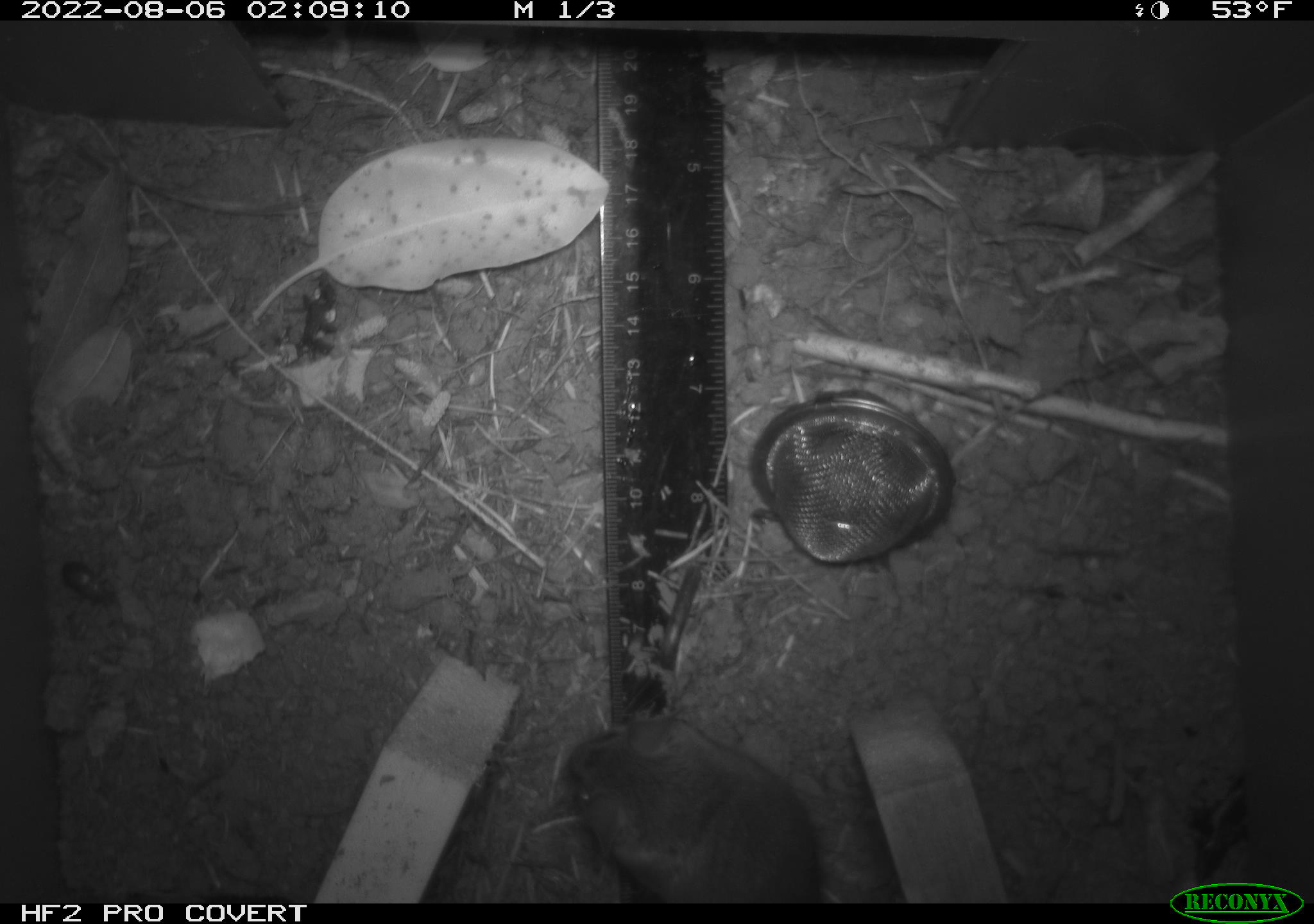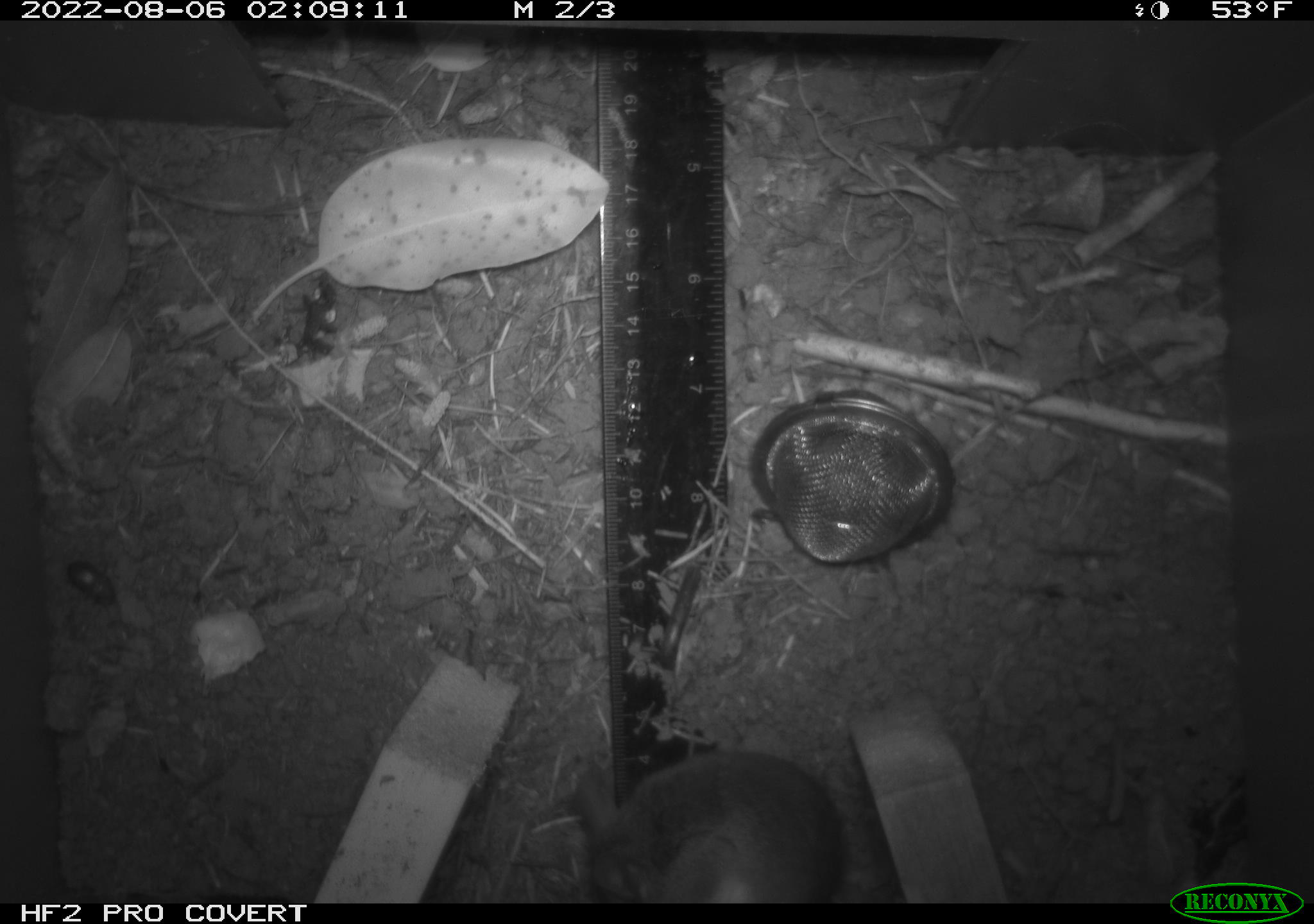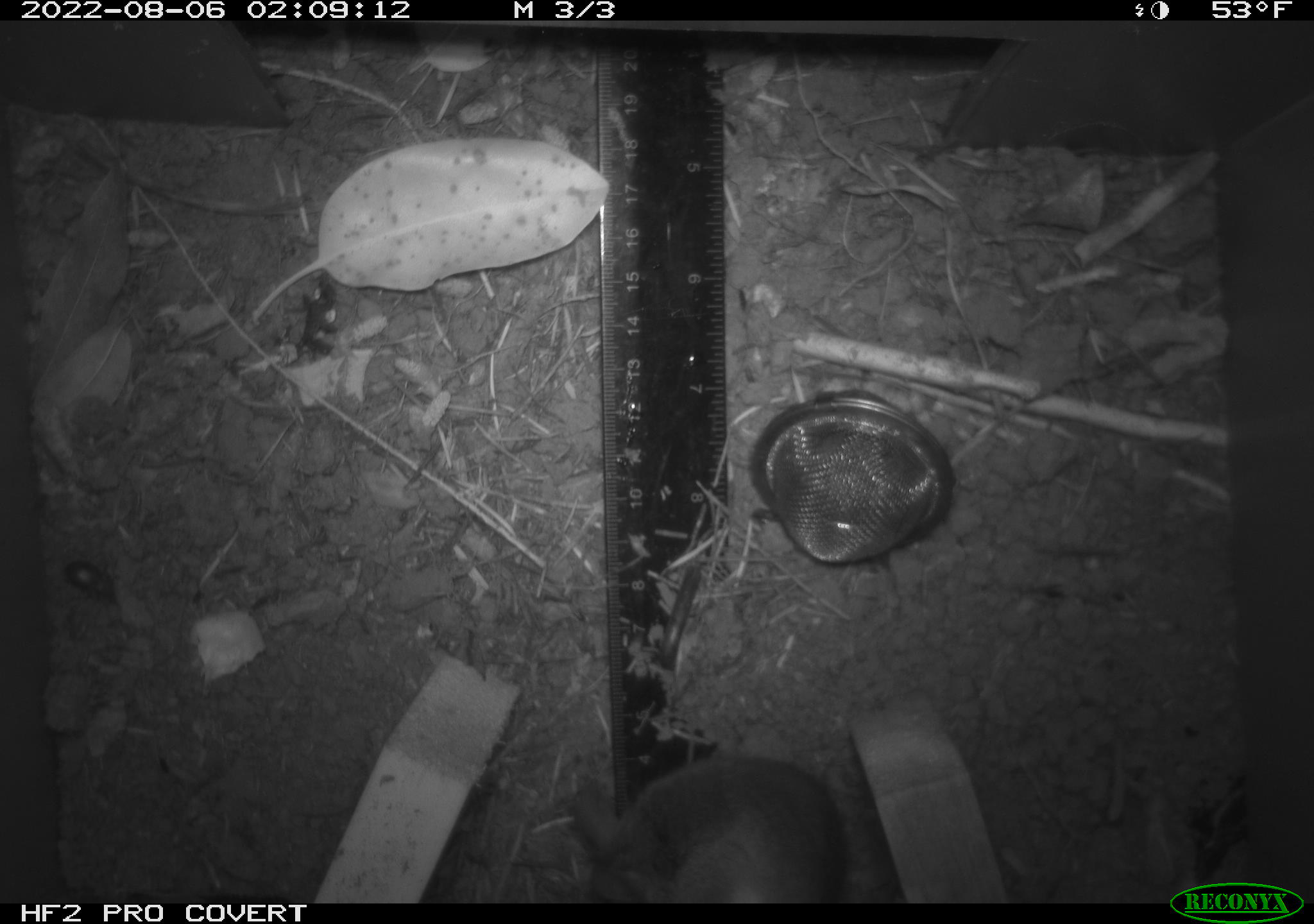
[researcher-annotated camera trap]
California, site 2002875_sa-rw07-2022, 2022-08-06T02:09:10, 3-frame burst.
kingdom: Animalia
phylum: Chordata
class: Mammalia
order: Rodentia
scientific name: Rodentia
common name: mouse species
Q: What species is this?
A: Mouse species (Rodentia).